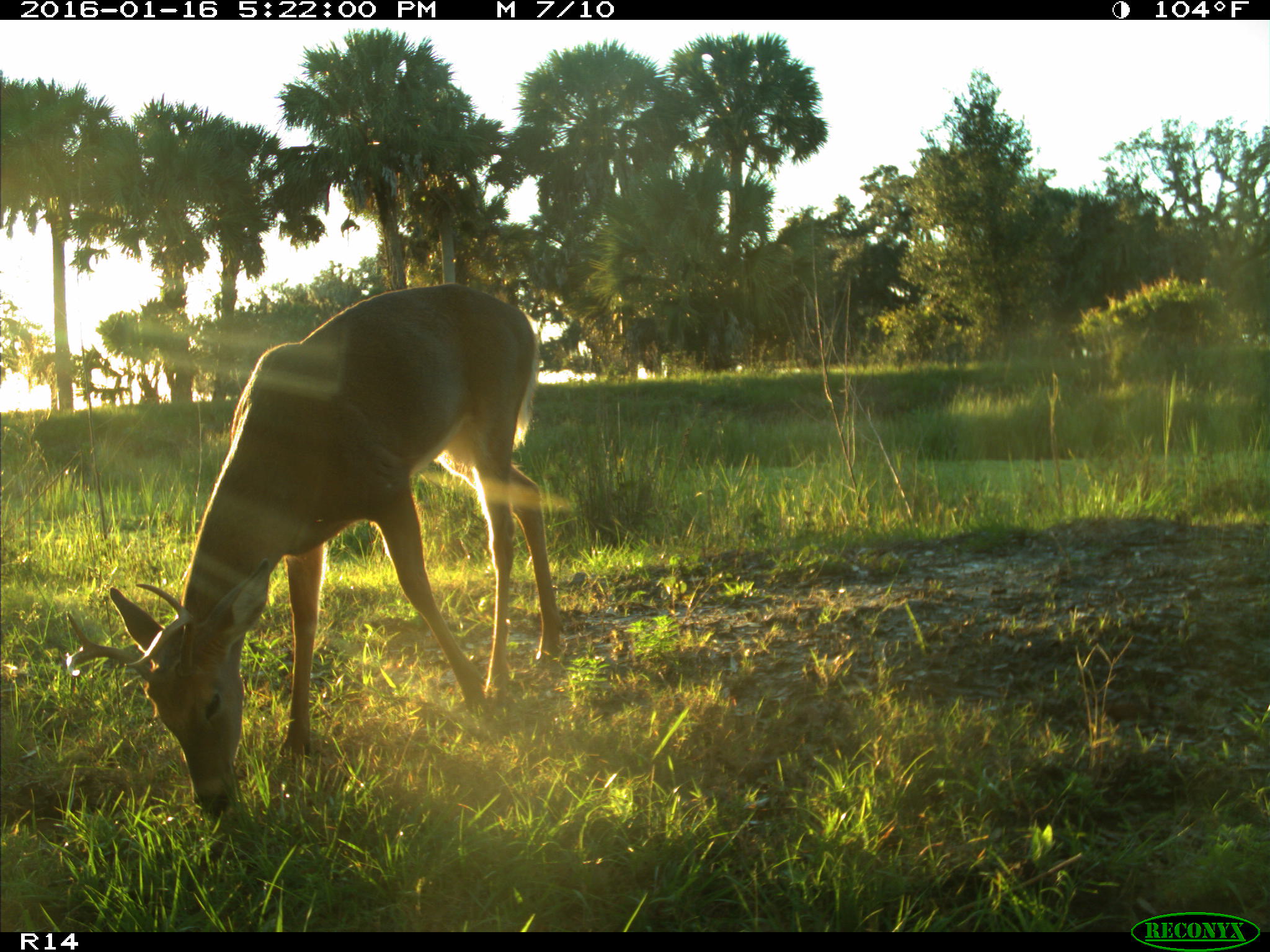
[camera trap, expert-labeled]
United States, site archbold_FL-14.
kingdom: Animalia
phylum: Chordata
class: Mammalia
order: Artiodactyla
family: Cervidae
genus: Odocoileus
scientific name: Odocoileus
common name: deer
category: unidentified deer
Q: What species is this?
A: Unidentified deer (deer) (Odocoileus).